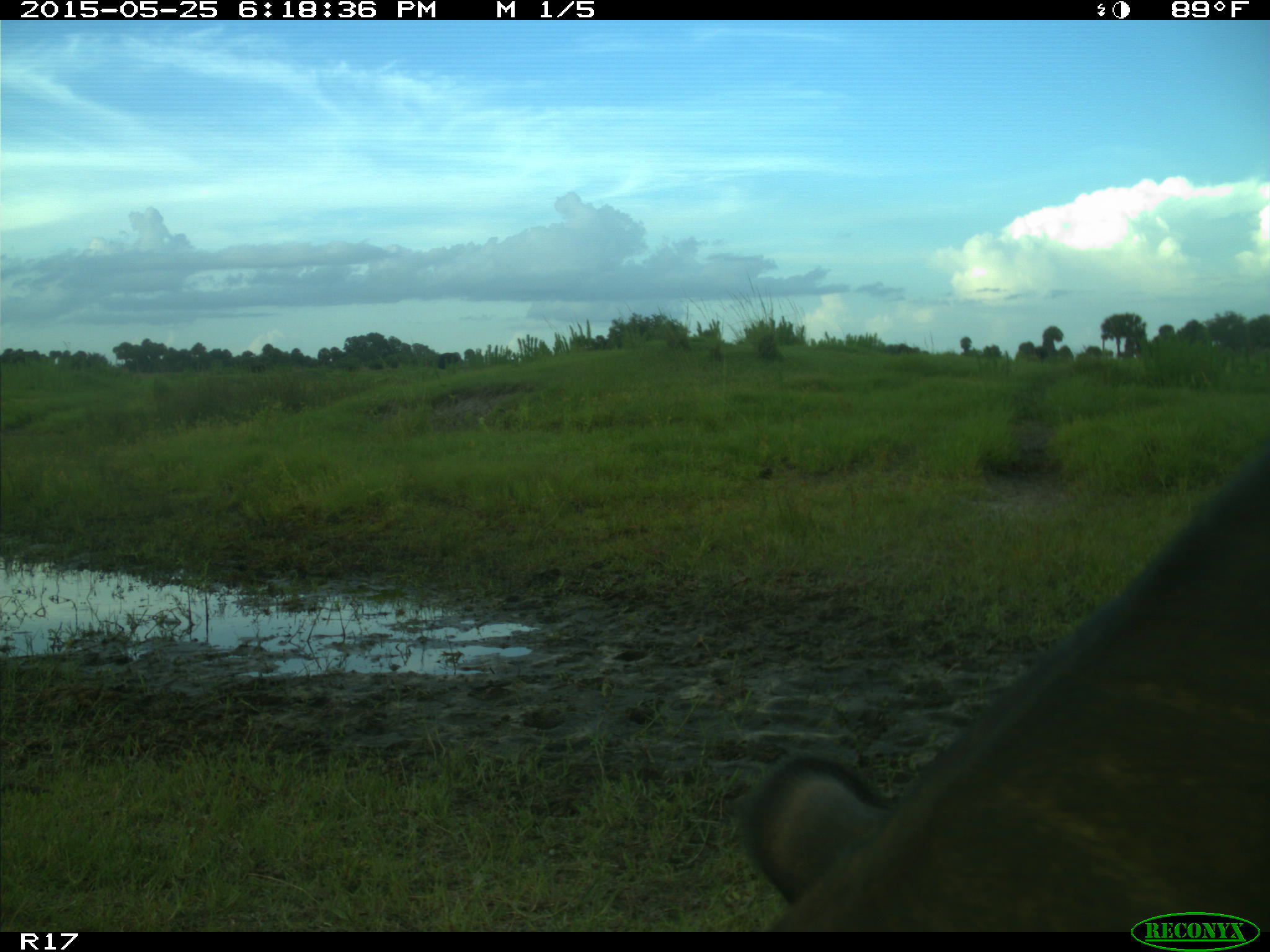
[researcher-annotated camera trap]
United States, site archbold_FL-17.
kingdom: Animalia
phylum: Chordata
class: Mammalia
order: Artiodactyla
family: Bovidae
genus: Bos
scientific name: Bos taurus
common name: domestic cow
Bos taurus (domestic cow).